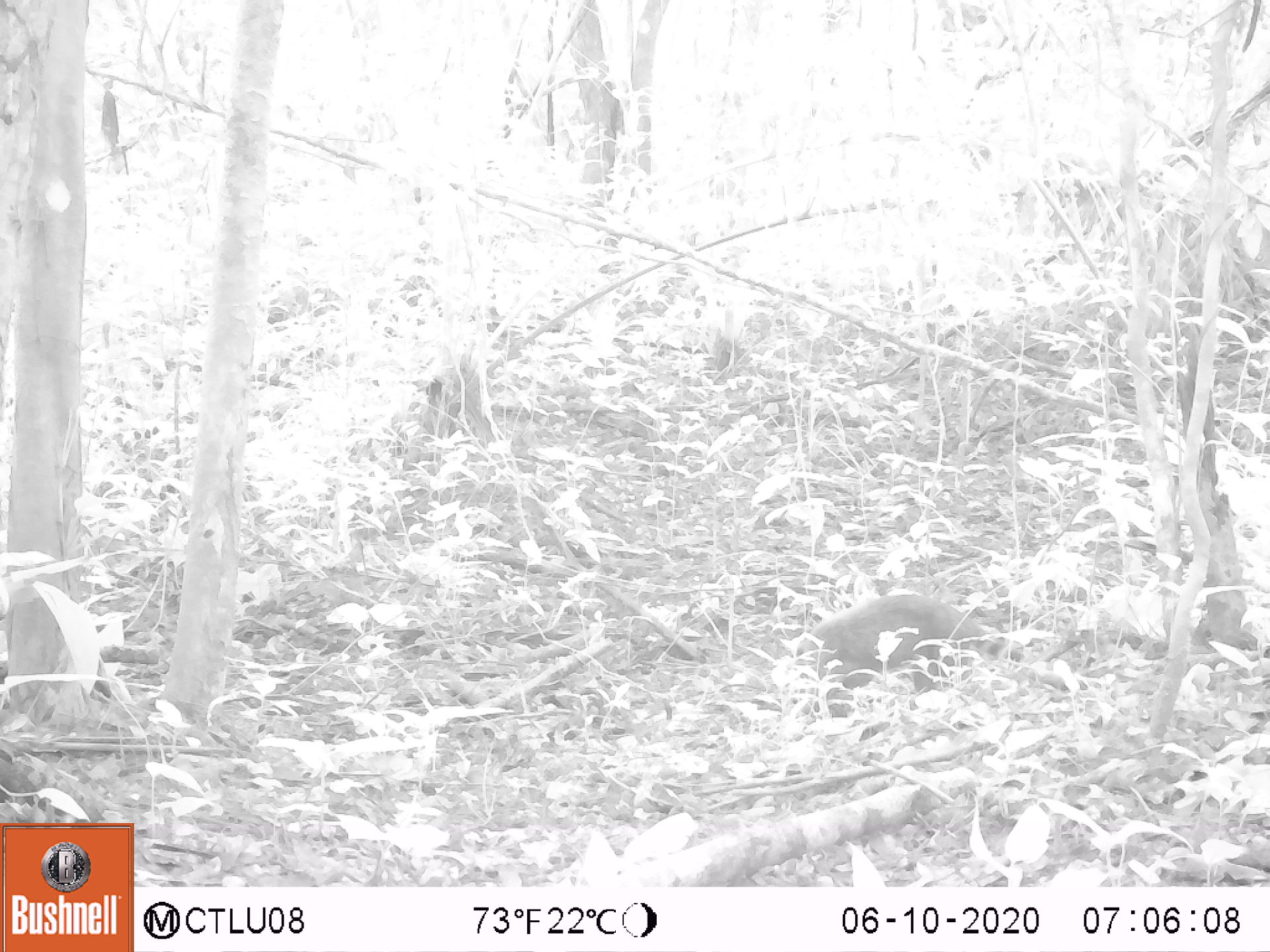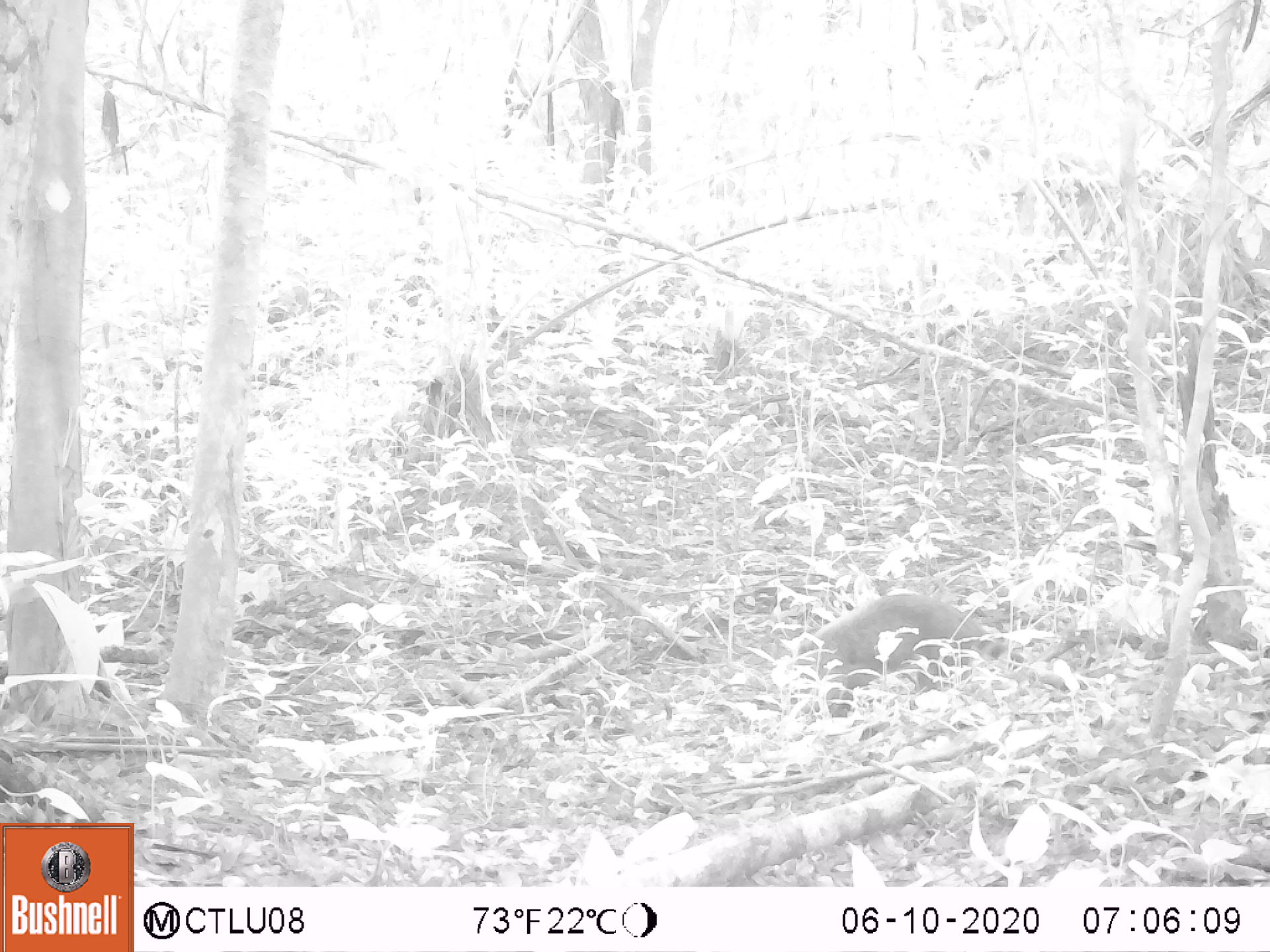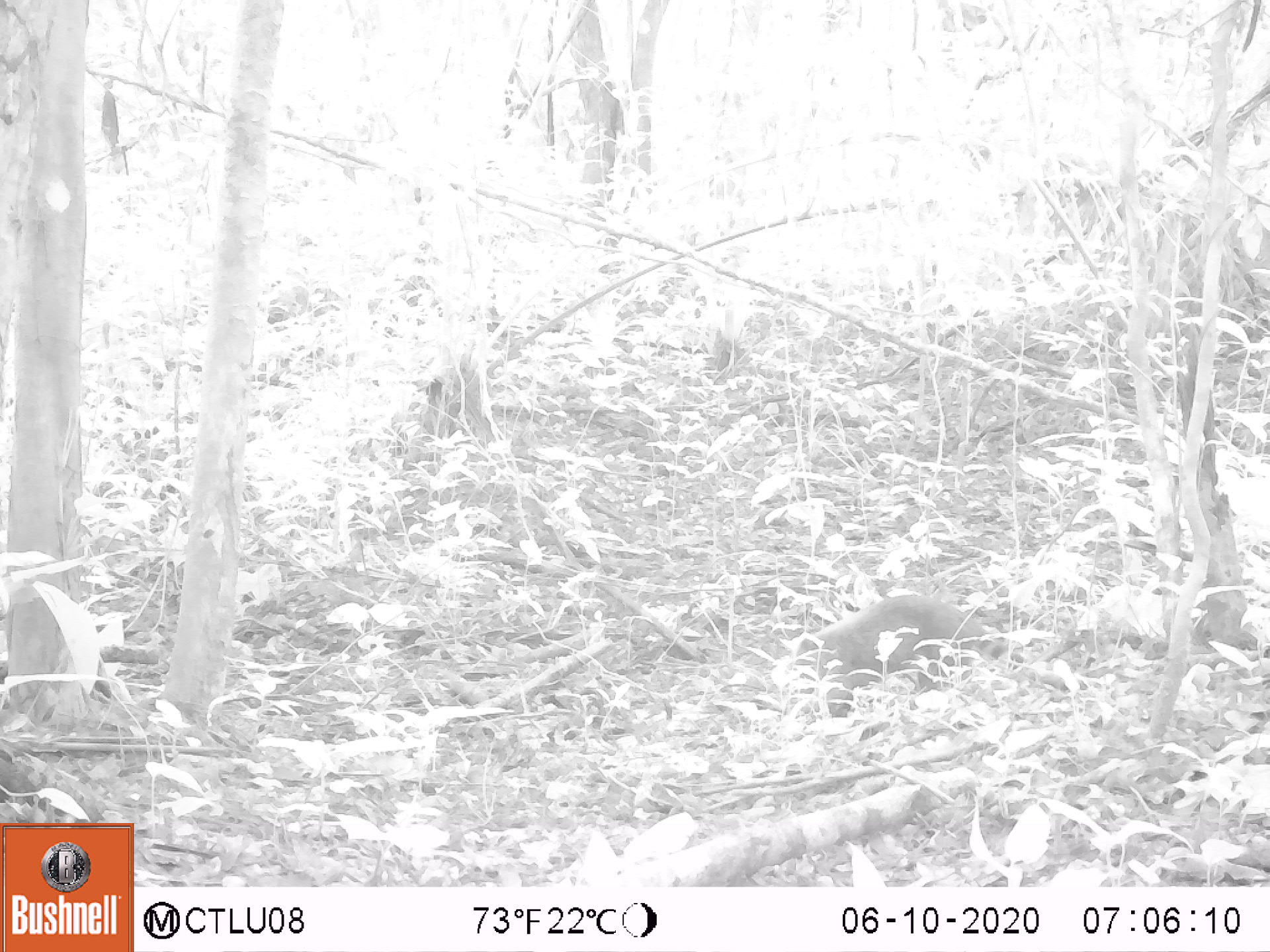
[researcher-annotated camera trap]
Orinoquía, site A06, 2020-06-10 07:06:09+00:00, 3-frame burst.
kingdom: Animalia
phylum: Chordata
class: Mammalia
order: Carnivora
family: Procyonidae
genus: Nasua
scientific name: Nasua nasua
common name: south american coati